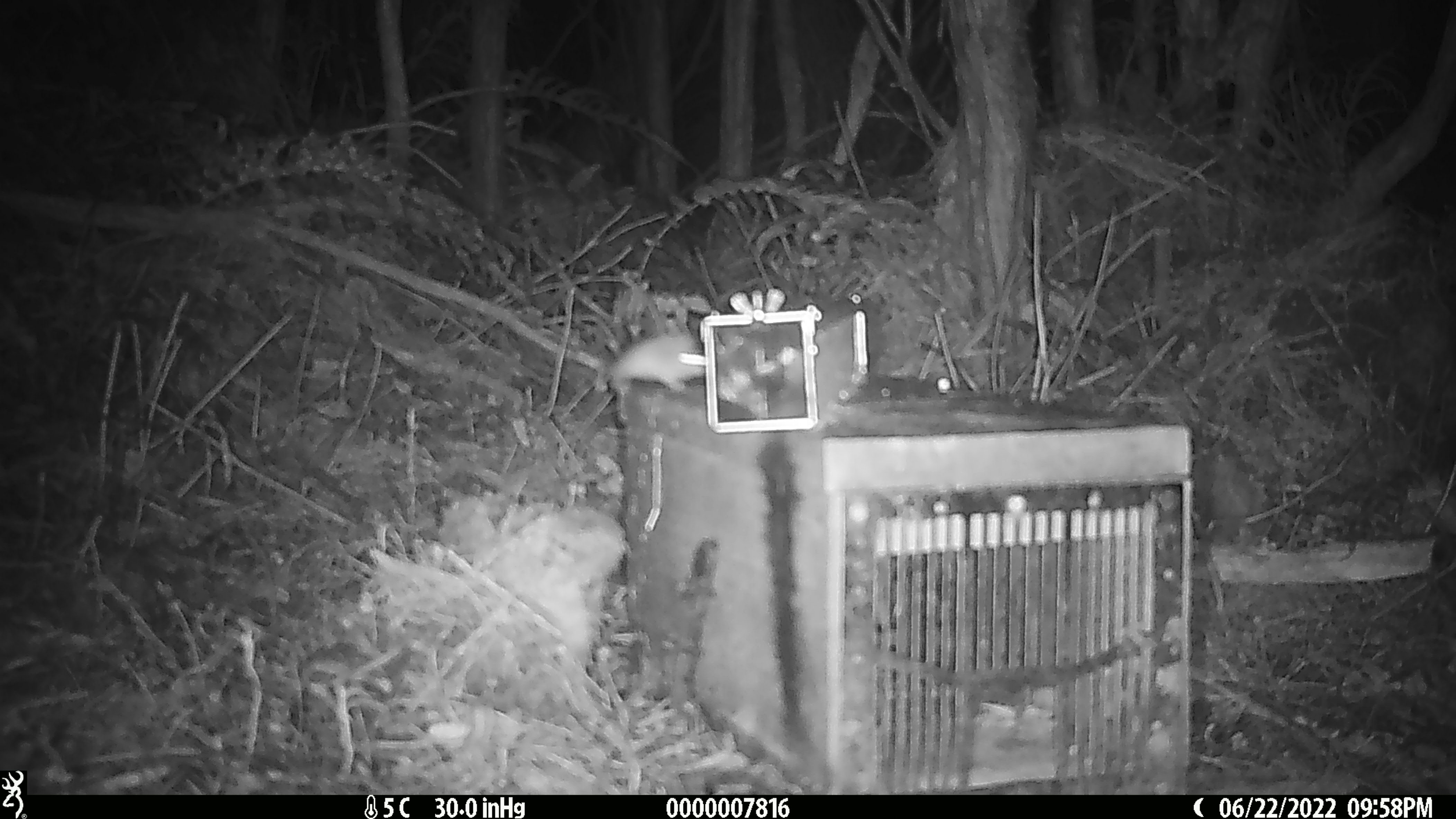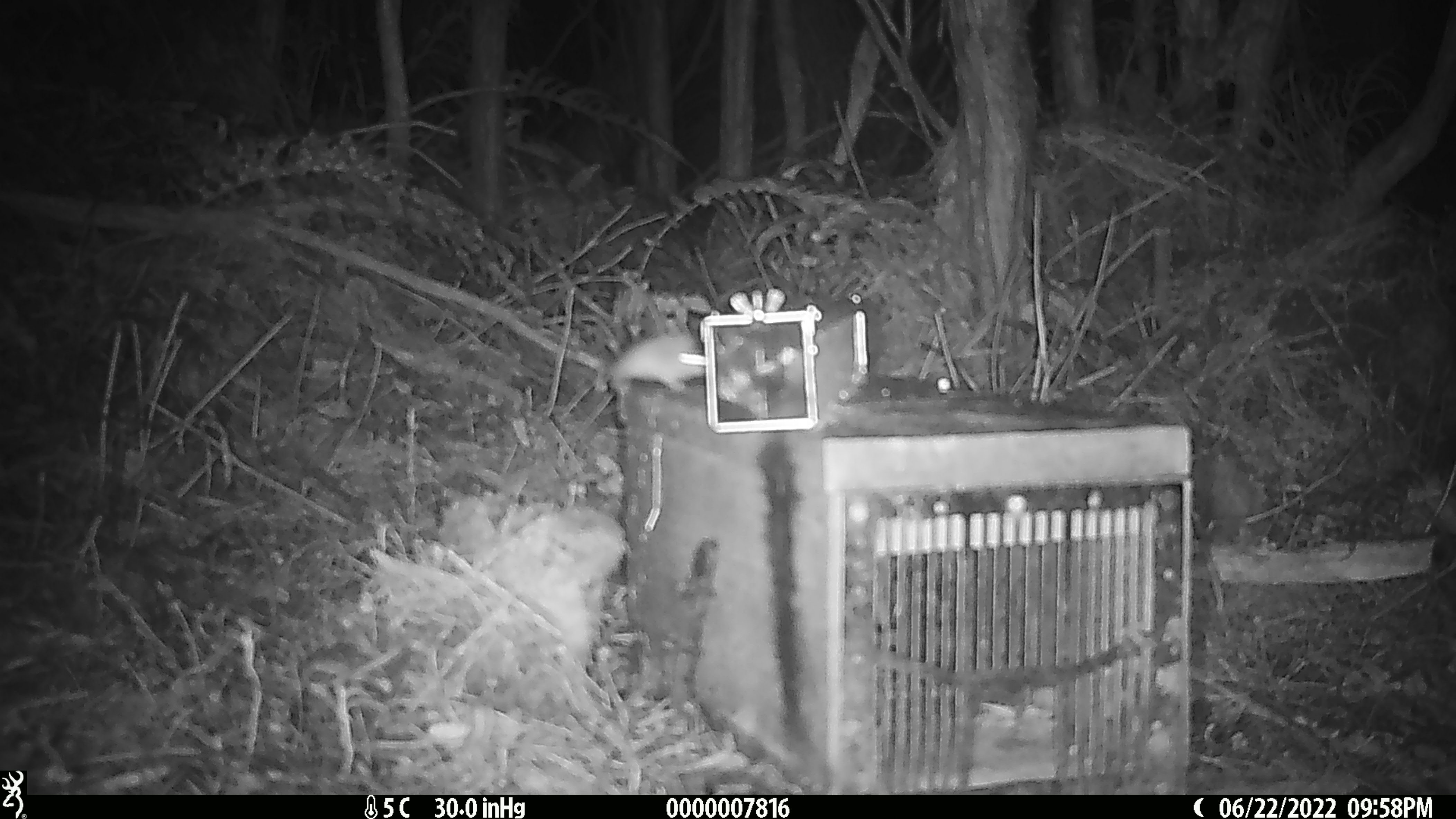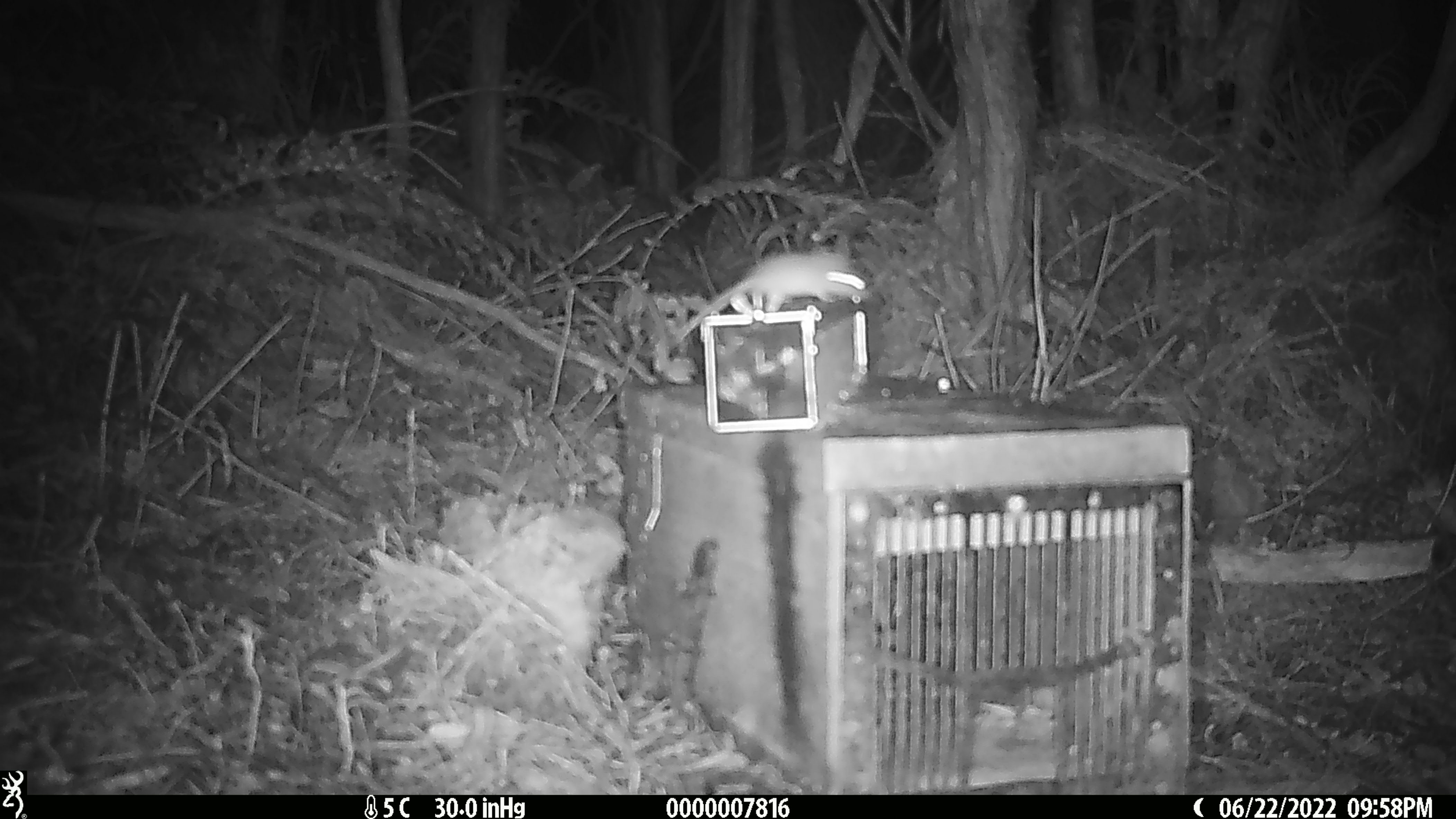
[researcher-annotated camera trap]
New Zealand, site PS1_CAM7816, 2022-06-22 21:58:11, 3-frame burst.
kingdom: Animalia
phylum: Chordata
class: Mammalia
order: Rodentia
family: Muridae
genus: Mus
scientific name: Mus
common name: mouse